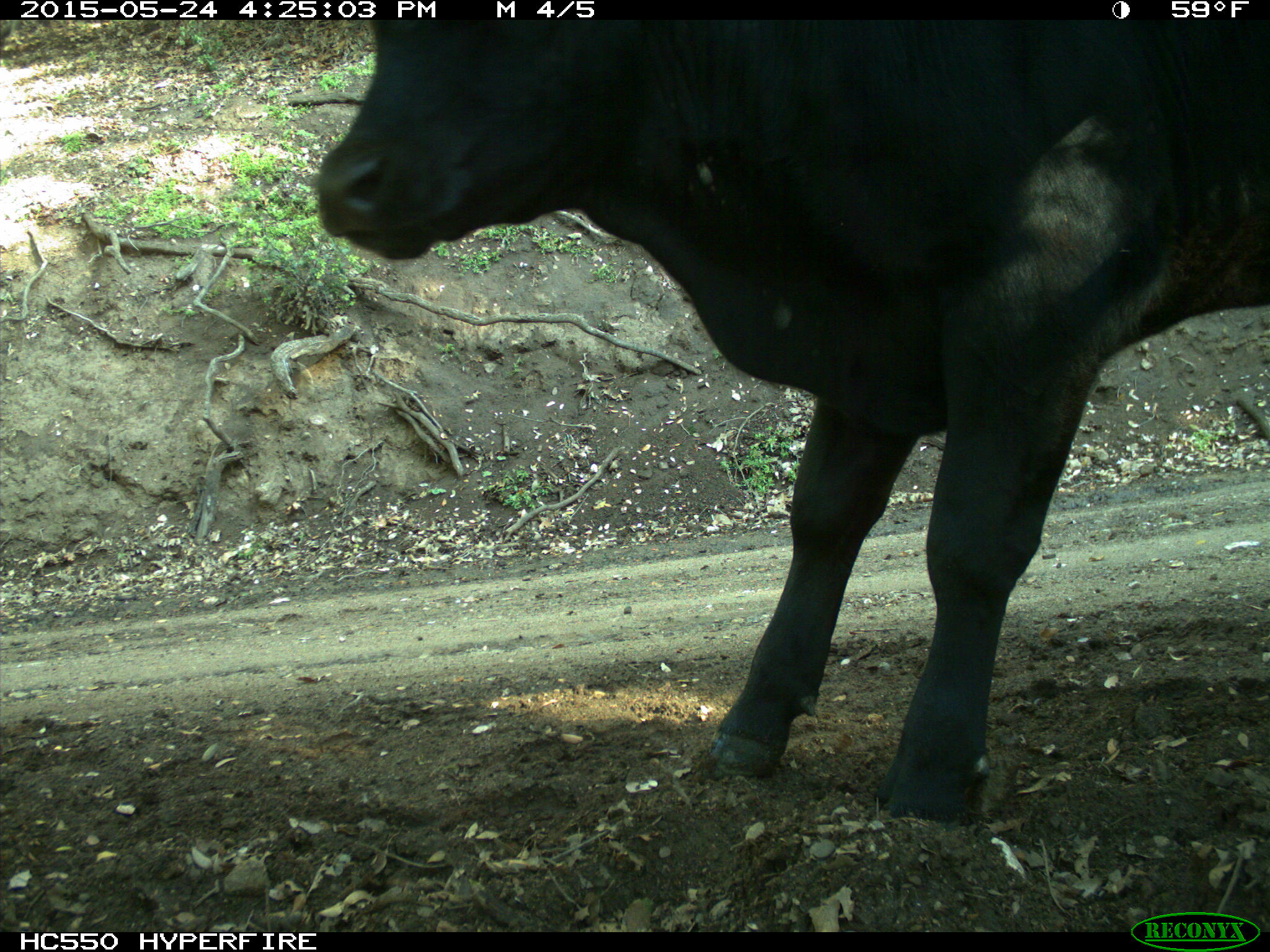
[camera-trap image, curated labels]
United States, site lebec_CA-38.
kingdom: Animalia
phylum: Chordata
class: Mammalia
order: Artiodactyla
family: Bovidae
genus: Bos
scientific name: Bos taurus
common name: domestic cow